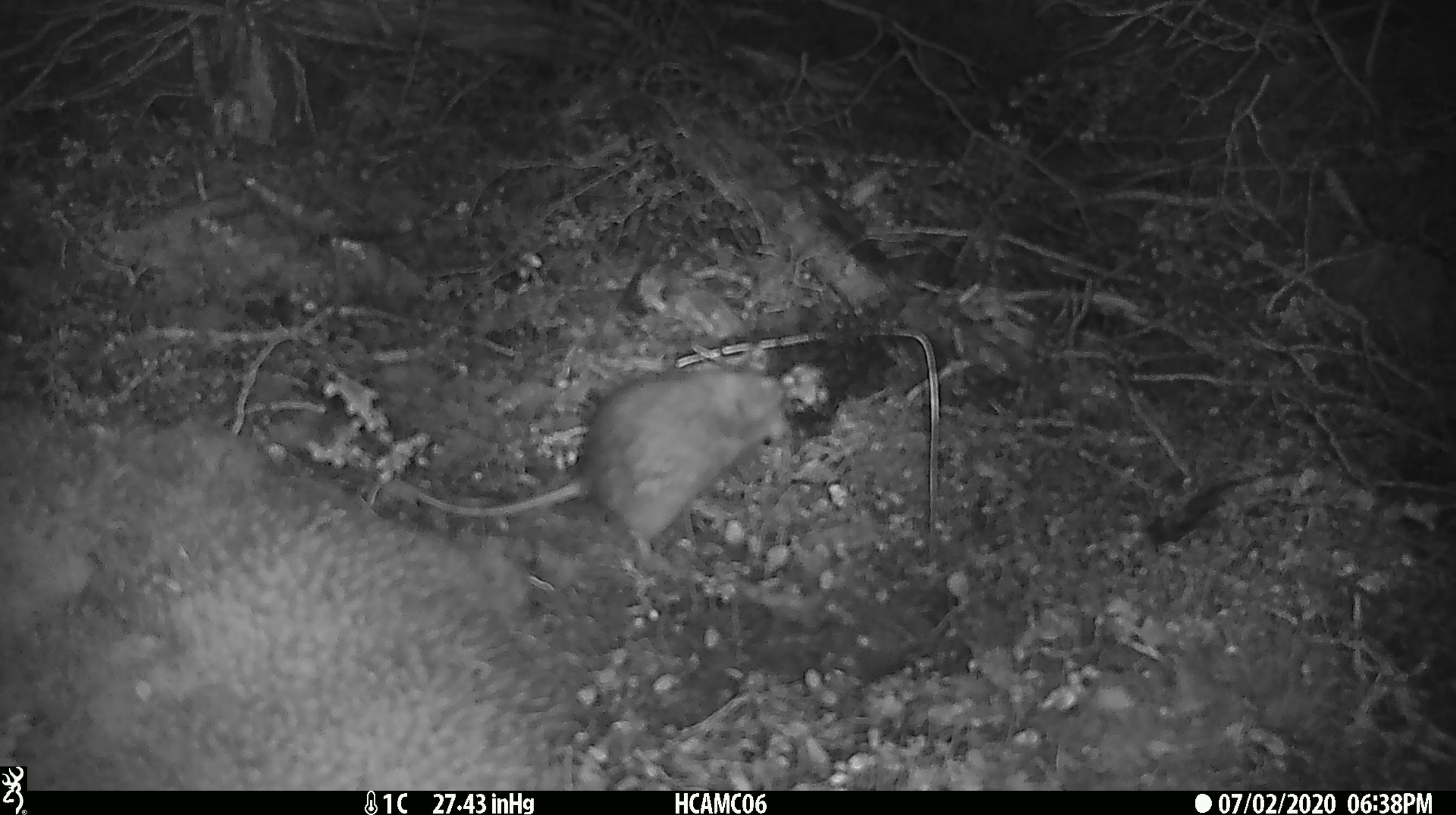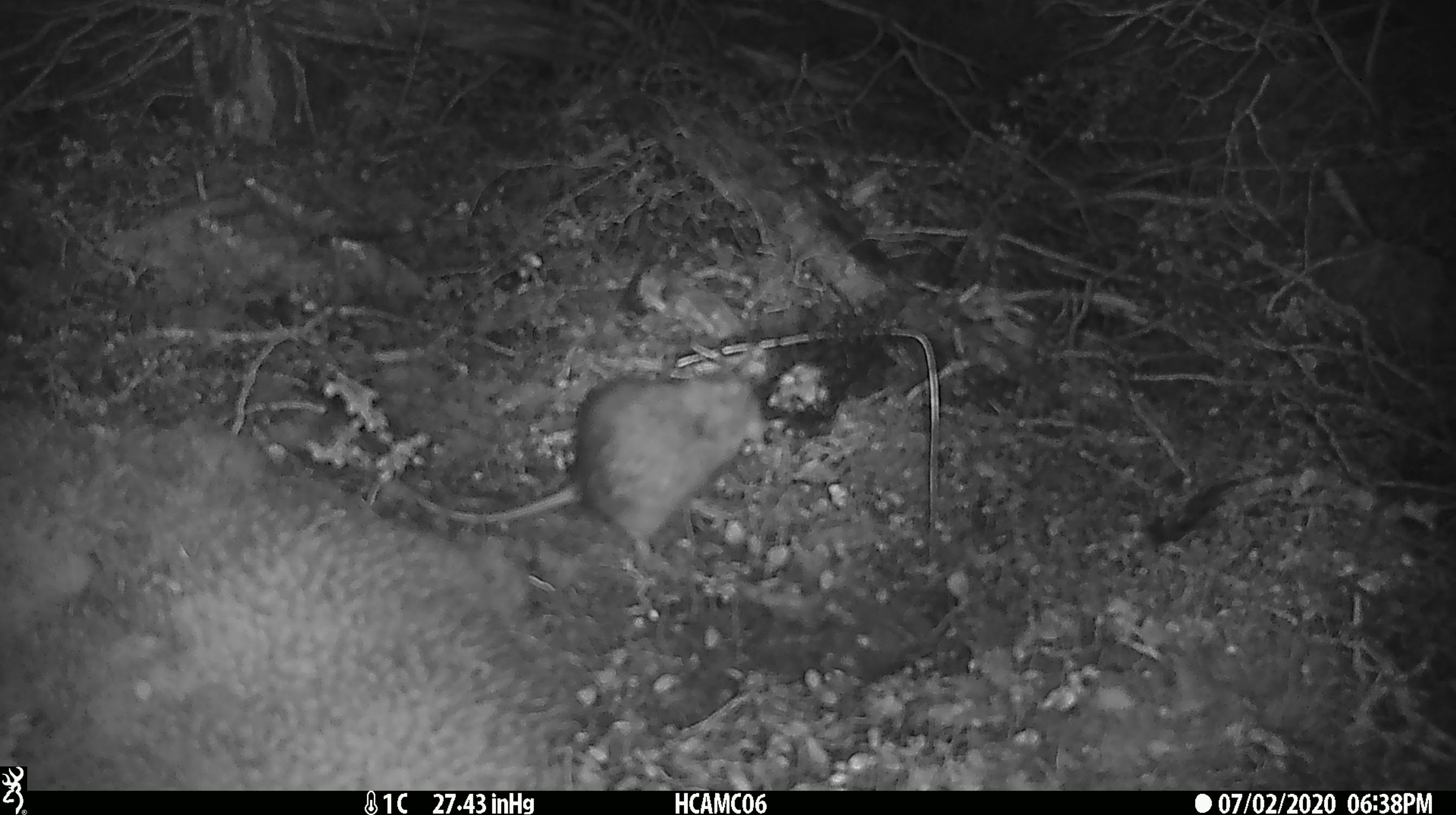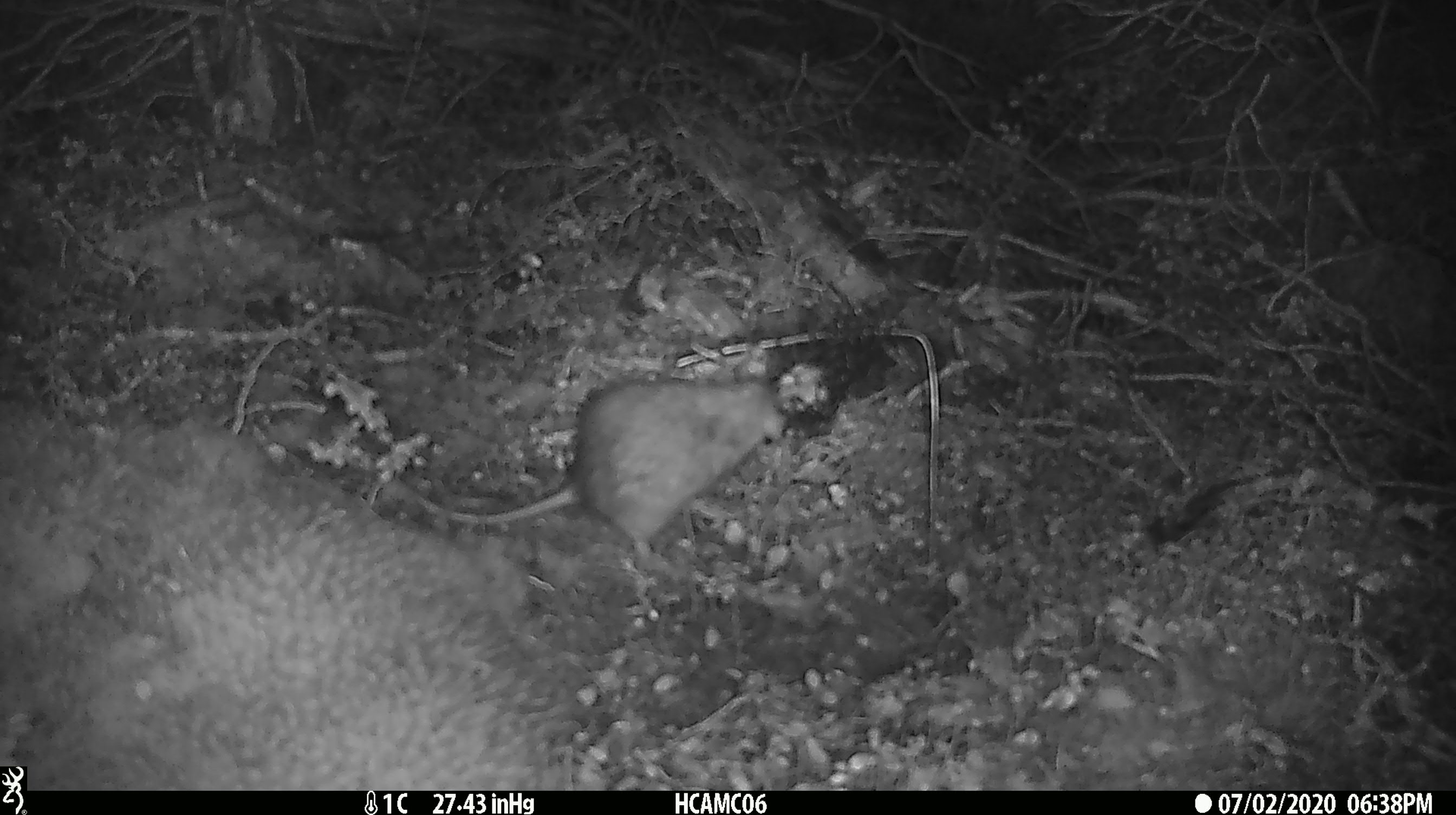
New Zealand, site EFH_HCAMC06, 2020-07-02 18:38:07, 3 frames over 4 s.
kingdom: Animalia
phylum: Chordata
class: Mammalia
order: Rodentia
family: Muridae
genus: Rattus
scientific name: Rattus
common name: rat